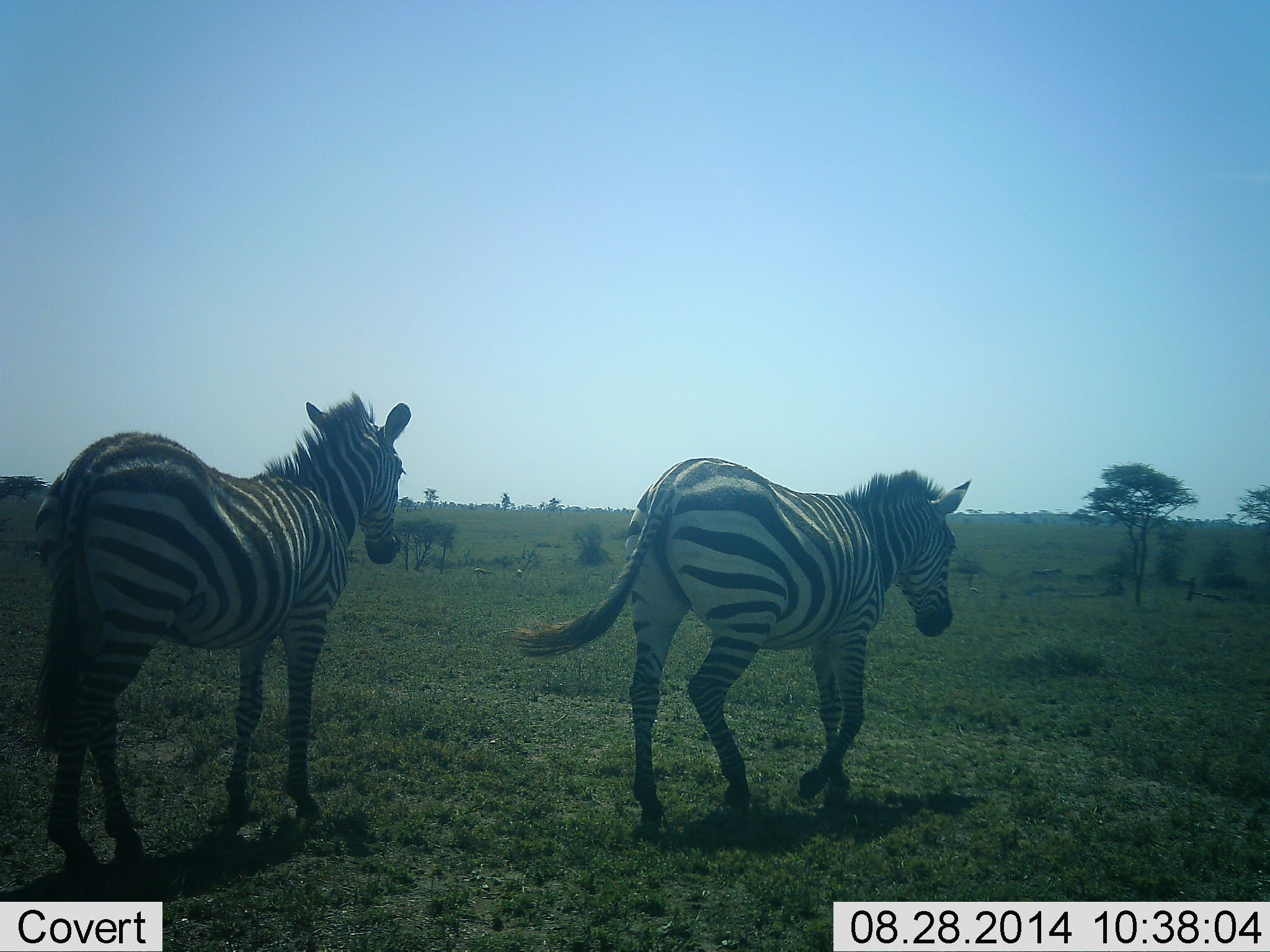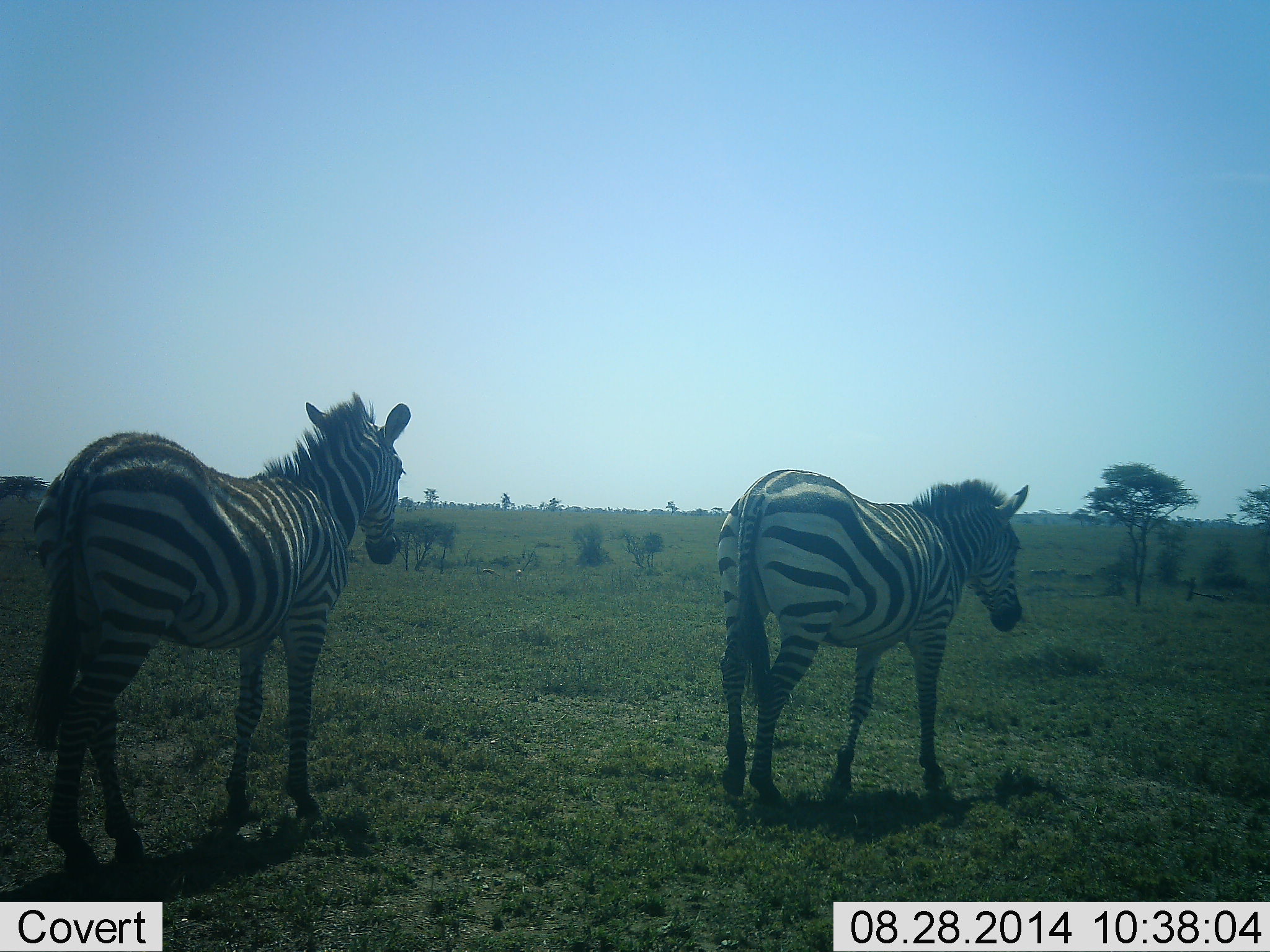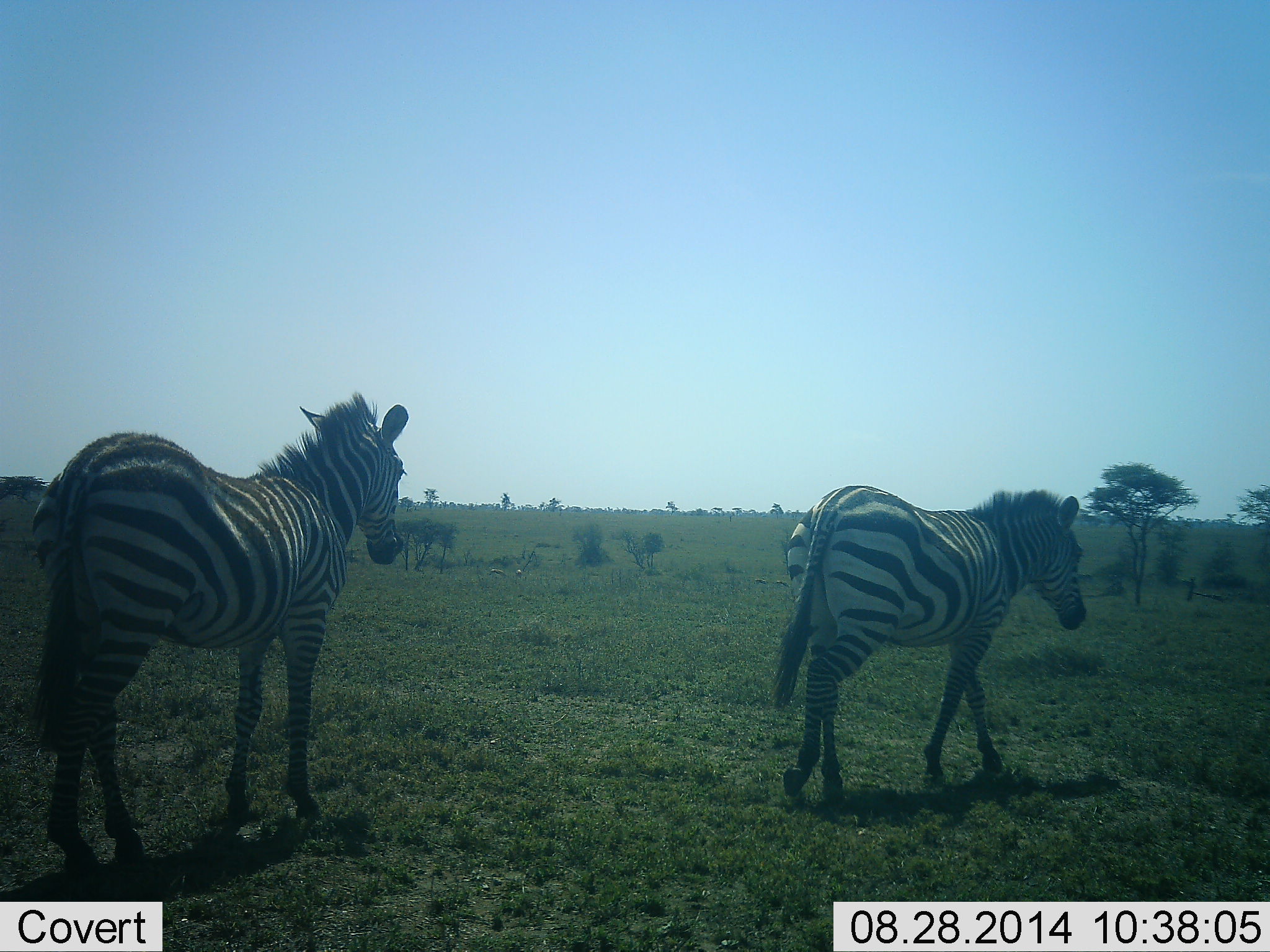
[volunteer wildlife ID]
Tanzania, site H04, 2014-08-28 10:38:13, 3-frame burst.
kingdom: Animalia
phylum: Chordata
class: Mammalia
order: Perissodactyla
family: Equidae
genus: Equus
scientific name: Equus quagga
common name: plains zebra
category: zebra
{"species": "zebra (plains zebra) (Equus quagga)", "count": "2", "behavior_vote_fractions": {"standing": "80%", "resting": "0%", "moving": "90%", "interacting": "0%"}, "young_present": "0%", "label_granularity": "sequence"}